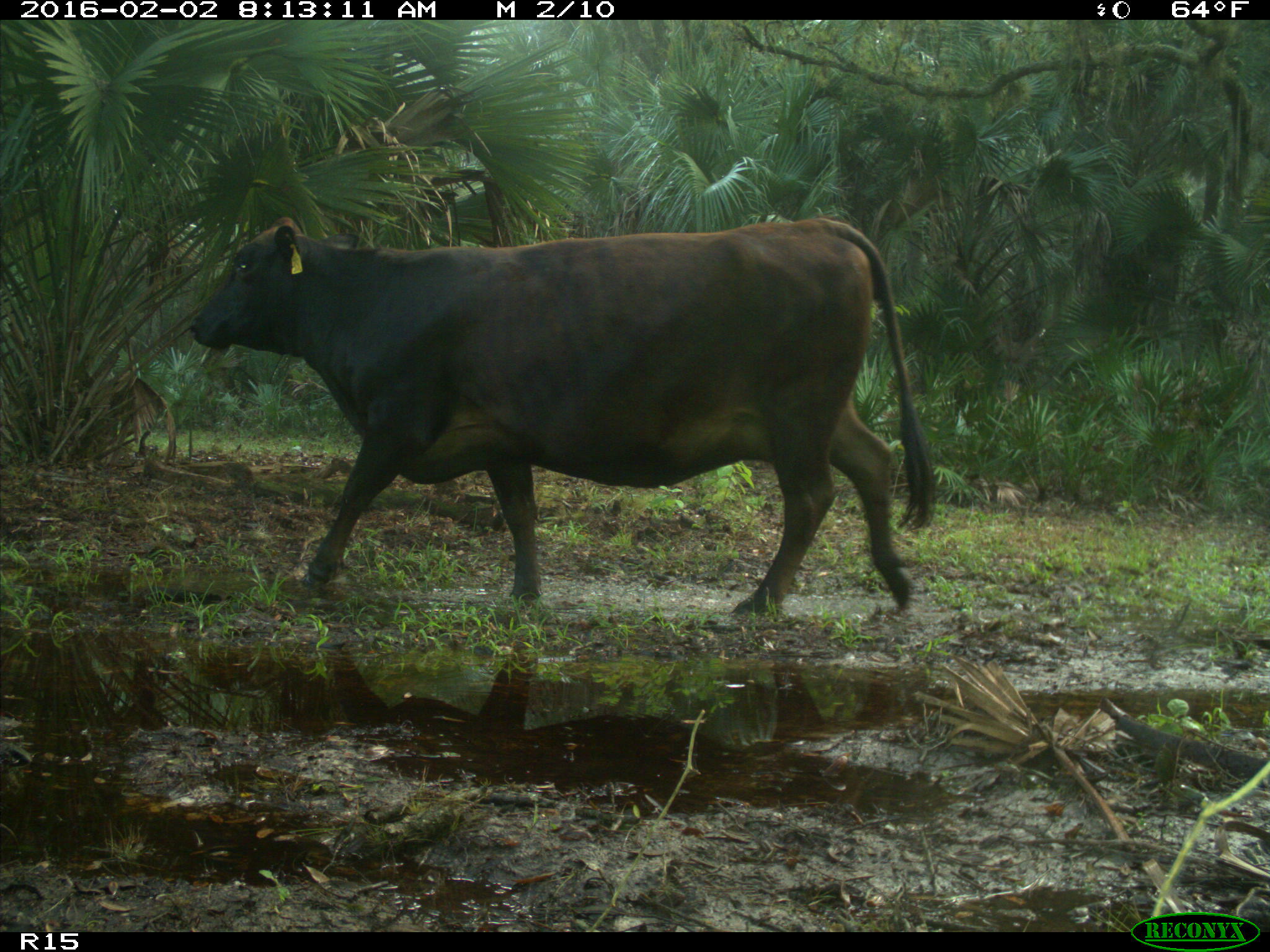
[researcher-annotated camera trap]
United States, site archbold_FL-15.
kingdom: Animalia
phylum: Chordata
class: Mammalia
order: Artiodactyla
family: Bovidae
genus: Bos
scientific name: Bos taurus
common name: domestic cow